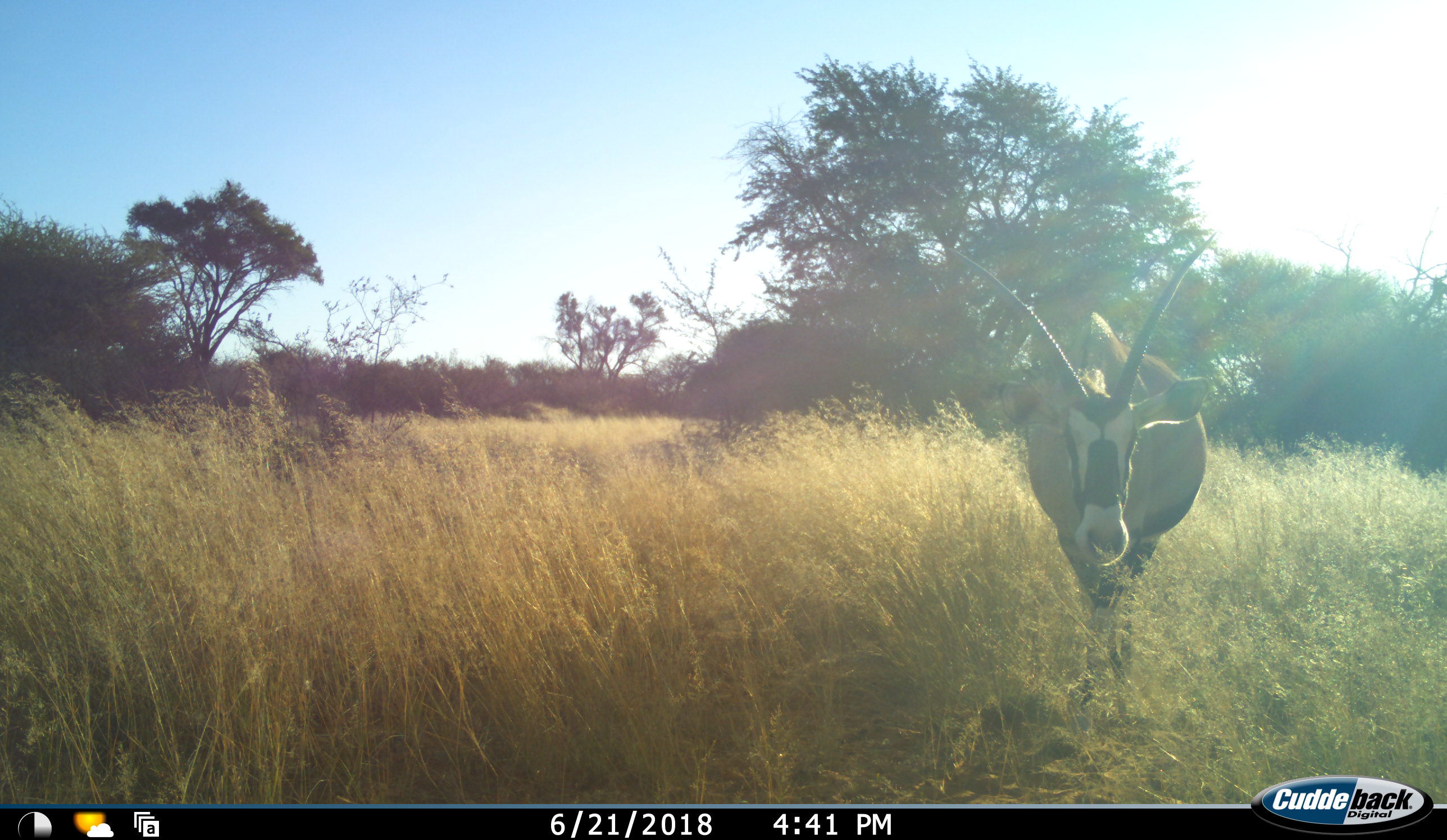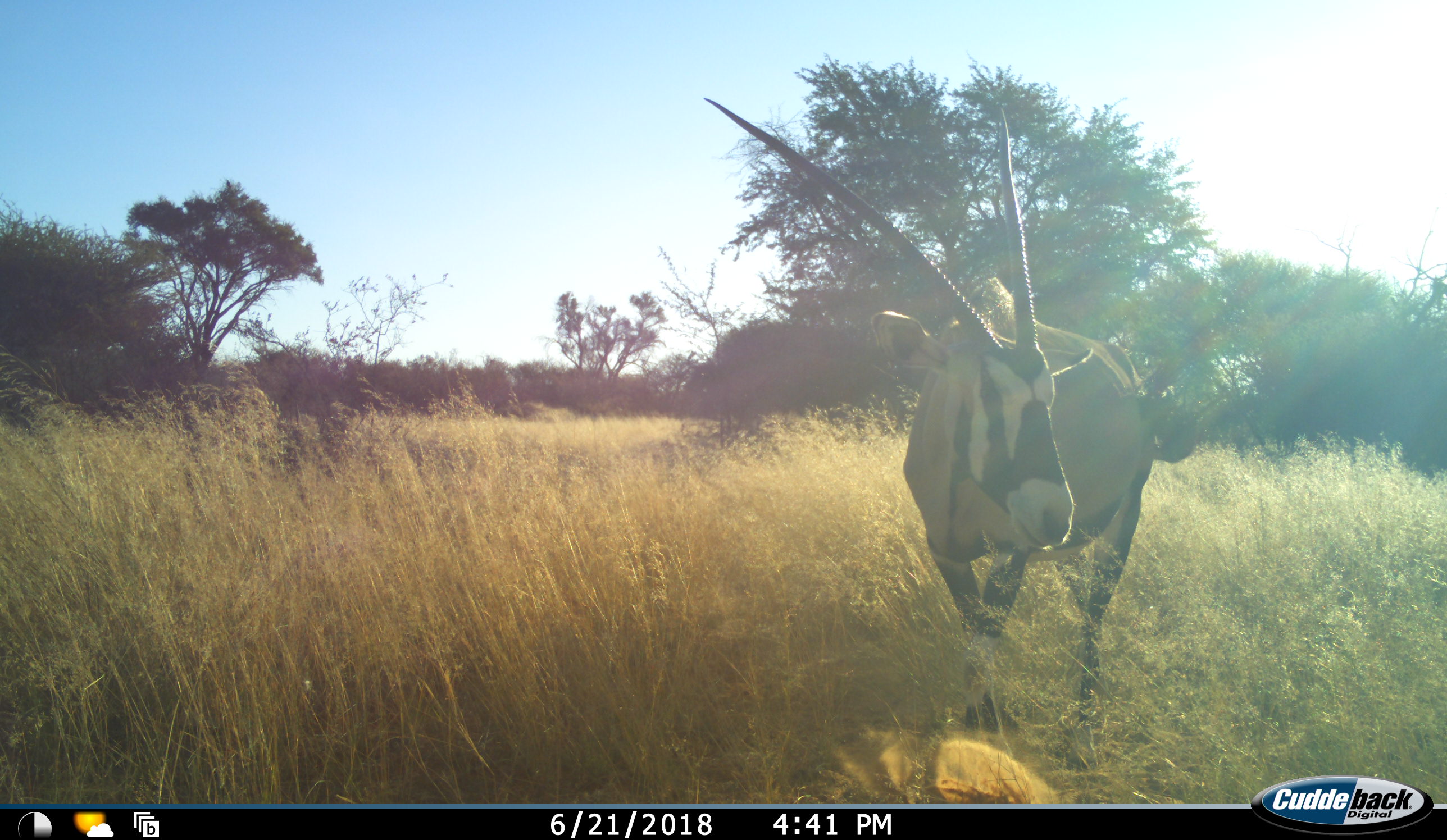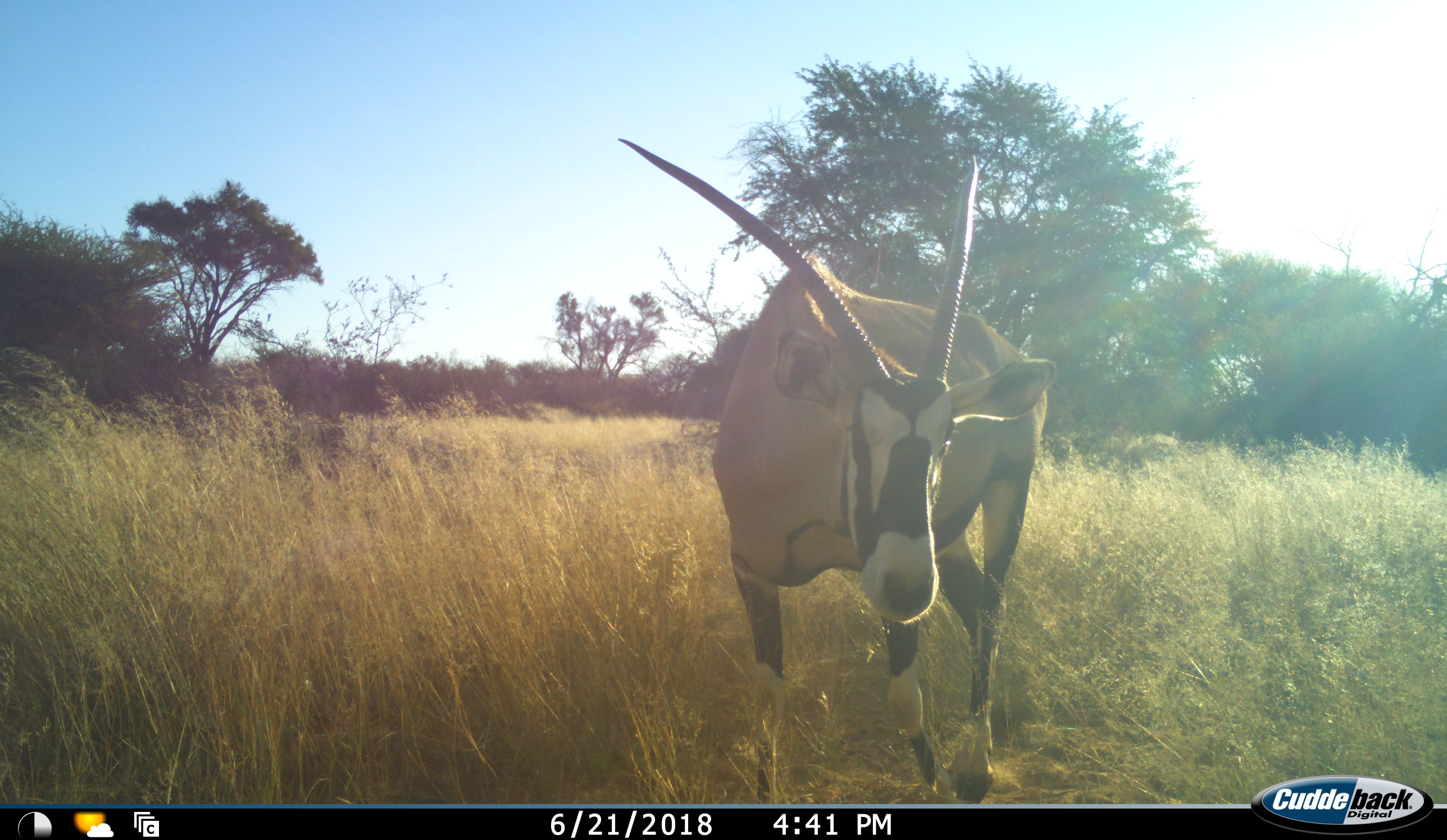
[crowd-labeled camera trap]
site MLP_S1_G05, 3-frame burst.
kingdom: Animalia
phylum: Chordata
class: Mammalia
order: Artiodactyla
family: Bovidae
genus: Oryx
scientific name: Oryx gazella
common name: gemsbok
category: oryx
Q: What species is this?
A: Oryx (gemsbok) (Oryx gazella).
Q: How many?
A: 1.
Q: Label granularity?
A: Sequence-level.